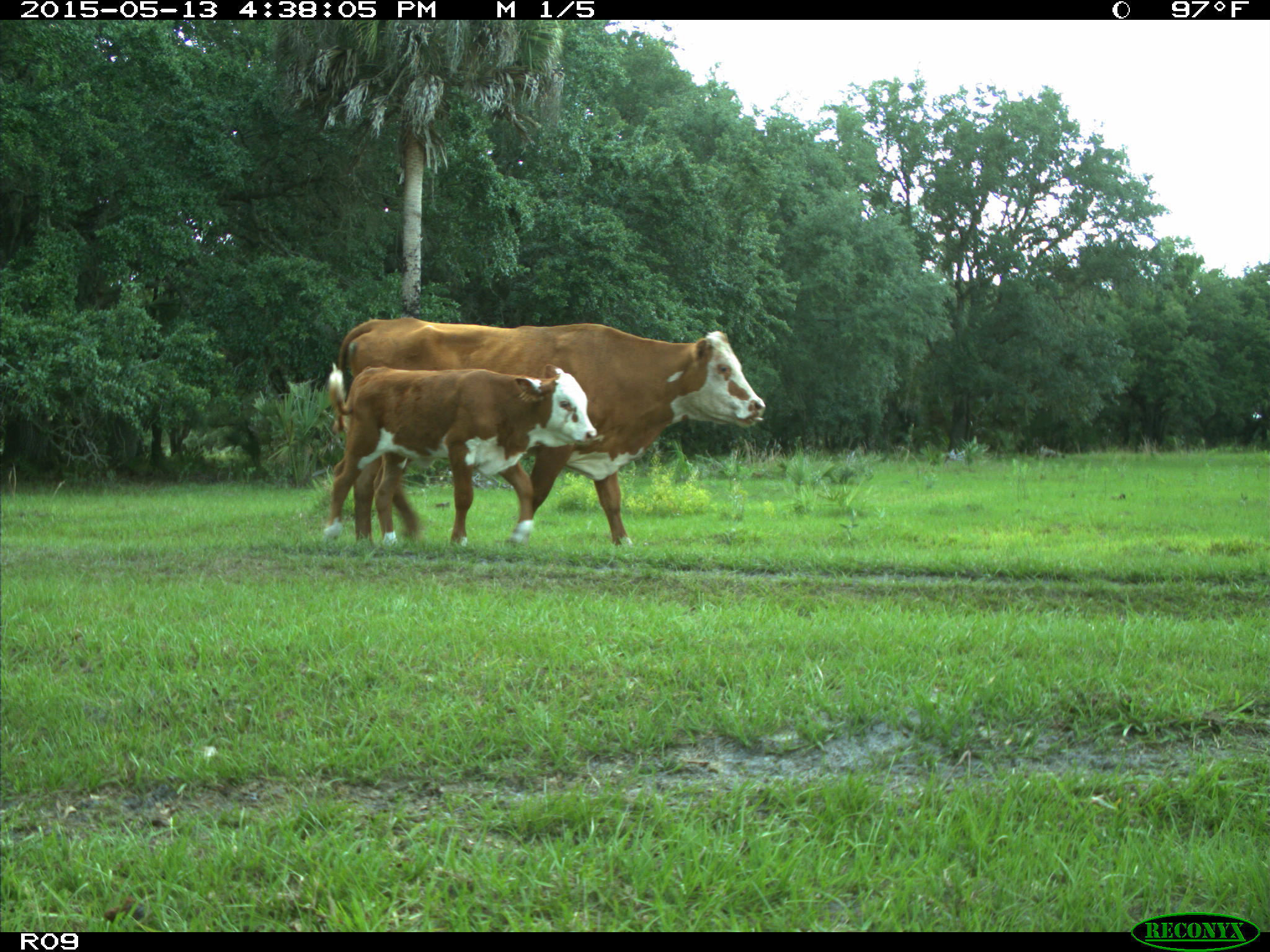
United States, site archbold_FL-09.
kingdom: Animalia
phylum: Chordata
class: Mammalia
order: Artiodactyla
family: Bovidae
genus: Bos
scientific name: Bos taurus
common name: domestic cow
Bos taurus (domestic cow).